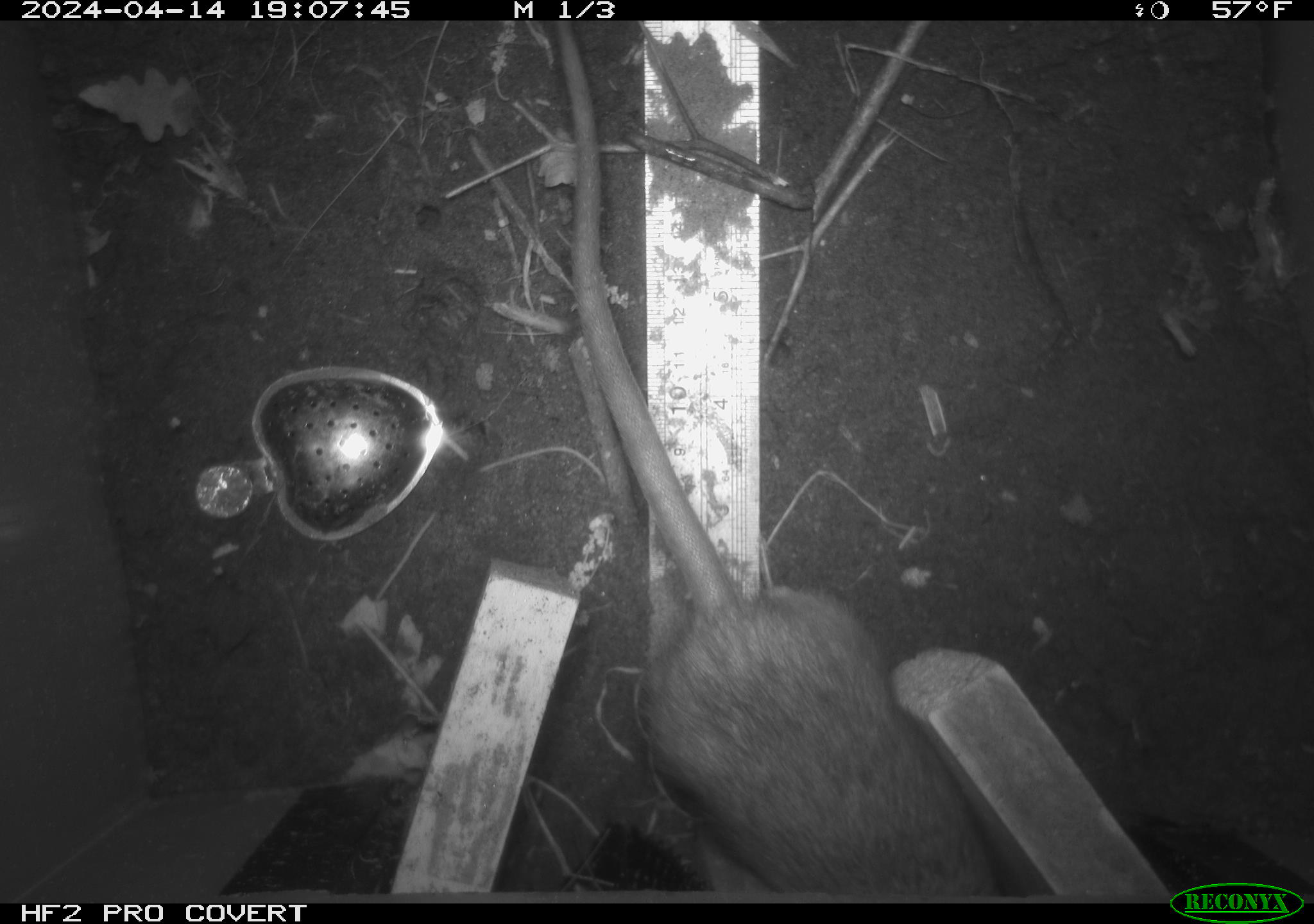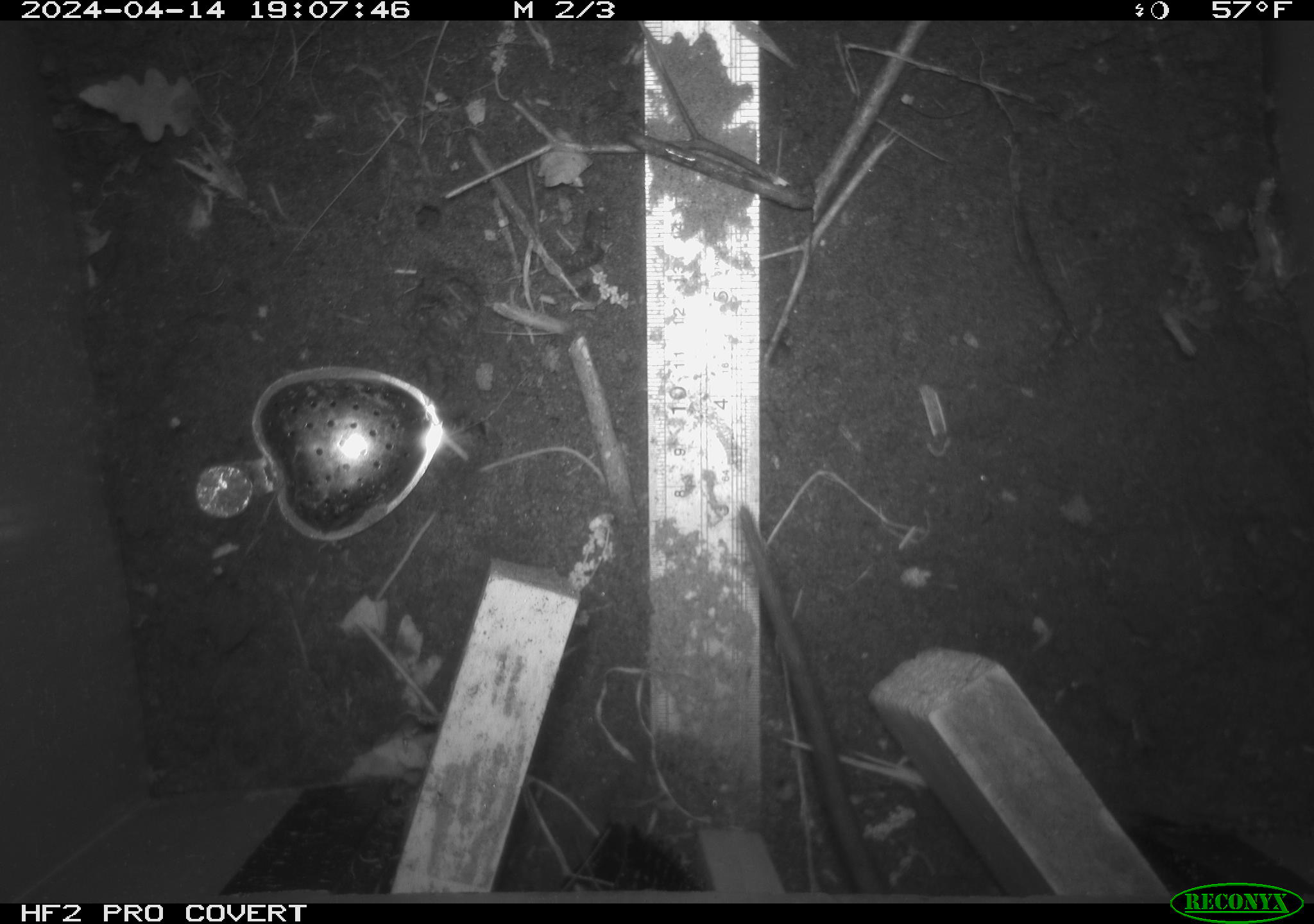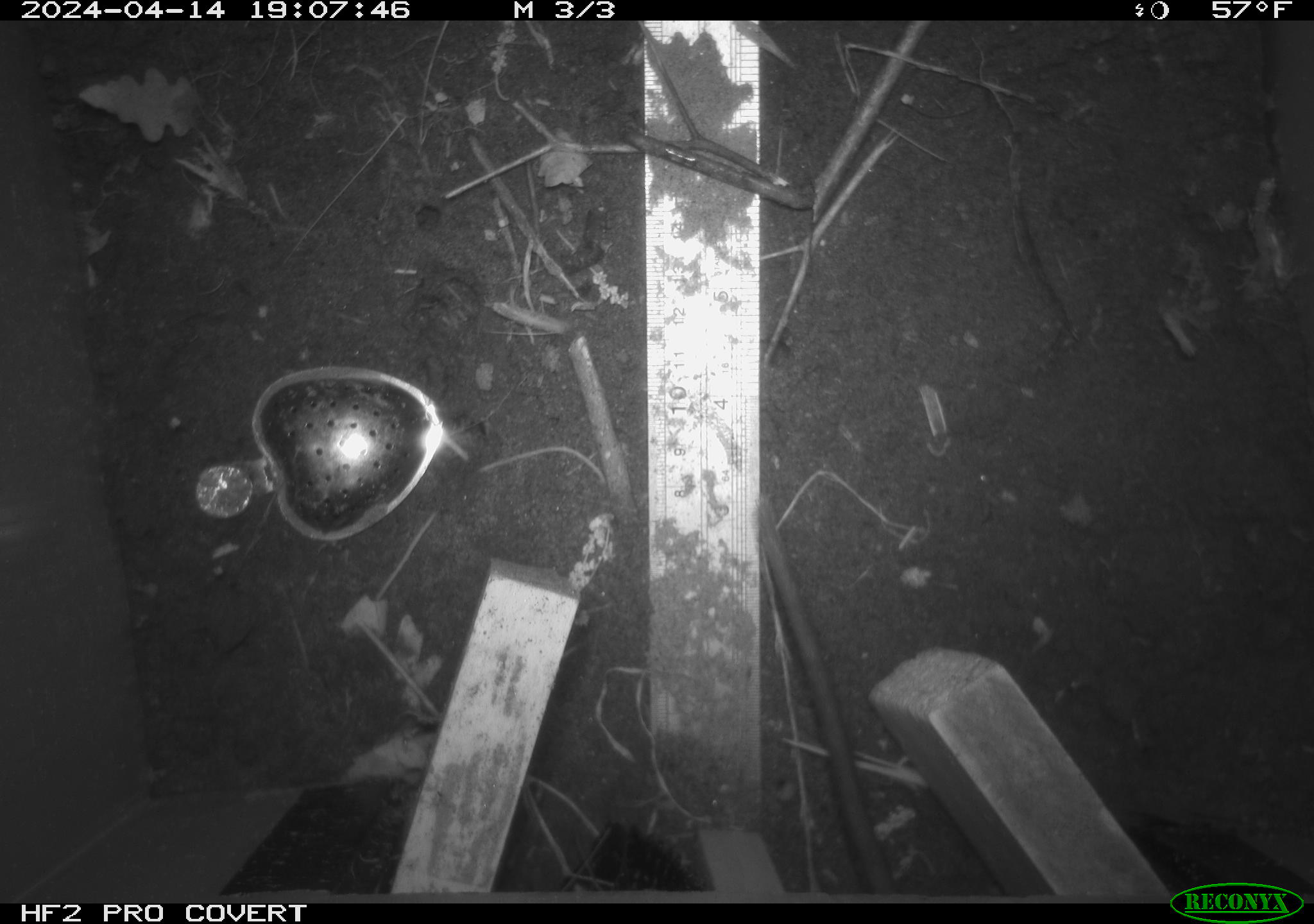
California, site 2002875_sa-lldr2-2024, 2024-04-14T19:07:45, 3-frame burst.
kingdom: Animalia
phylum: Chordata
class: Mammalia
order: Rodentia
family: Muridae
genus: Rattus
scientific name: Rattus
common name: rat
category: rattus species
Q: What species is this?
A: Rattus species (rat) (Rattus).